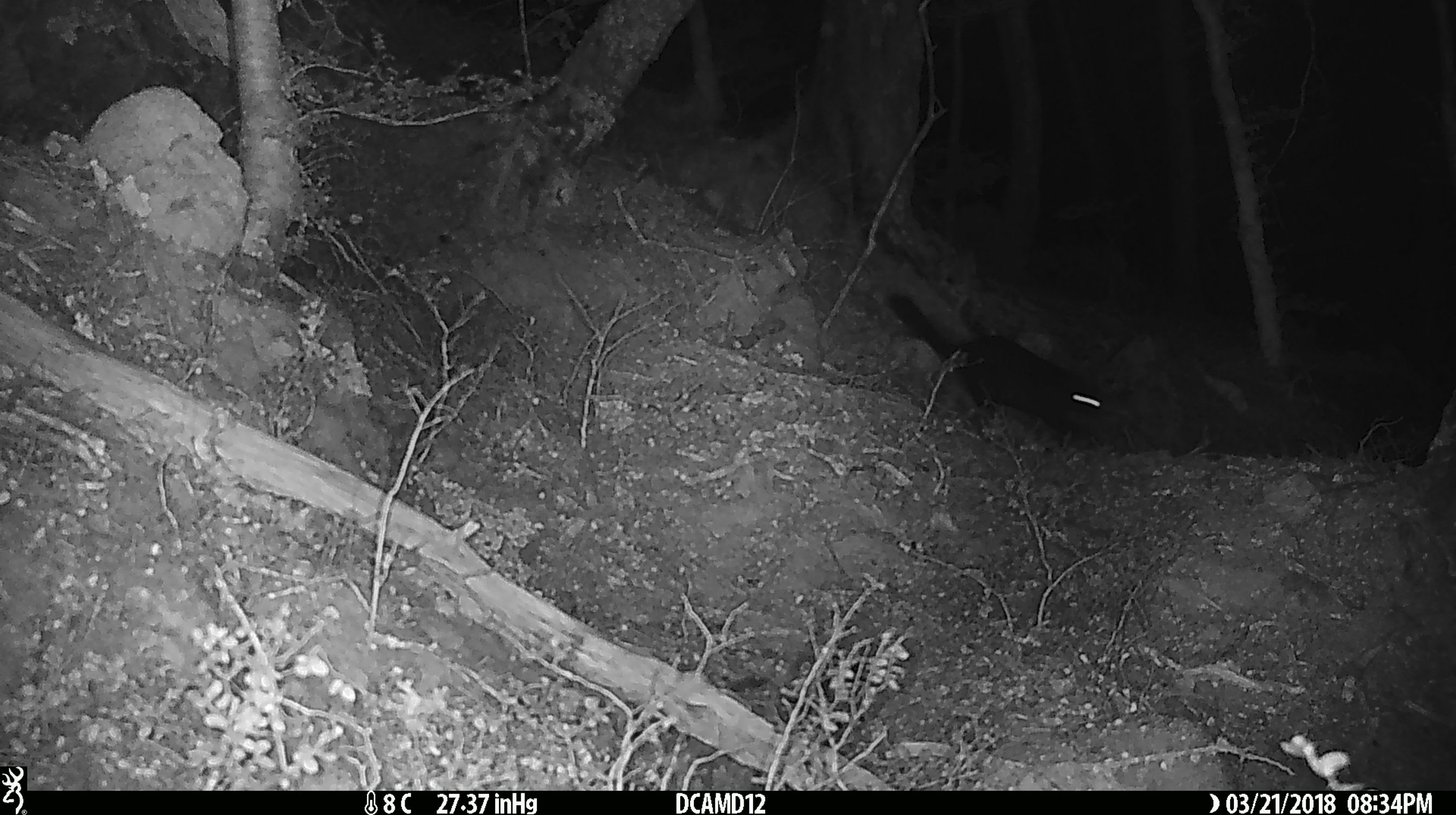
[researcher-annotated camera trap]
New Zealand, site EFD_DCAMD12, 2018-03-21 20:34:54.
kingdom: Animalia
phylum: Chordata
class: Mammalia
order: Diprotodontia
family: Phalangeridae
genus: Trichosurus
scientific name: Trichosurus vulpecula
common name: common brushtail possum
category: possum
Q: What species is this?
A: Possum (common brushtail possum) (Trichosurus vulpecula).